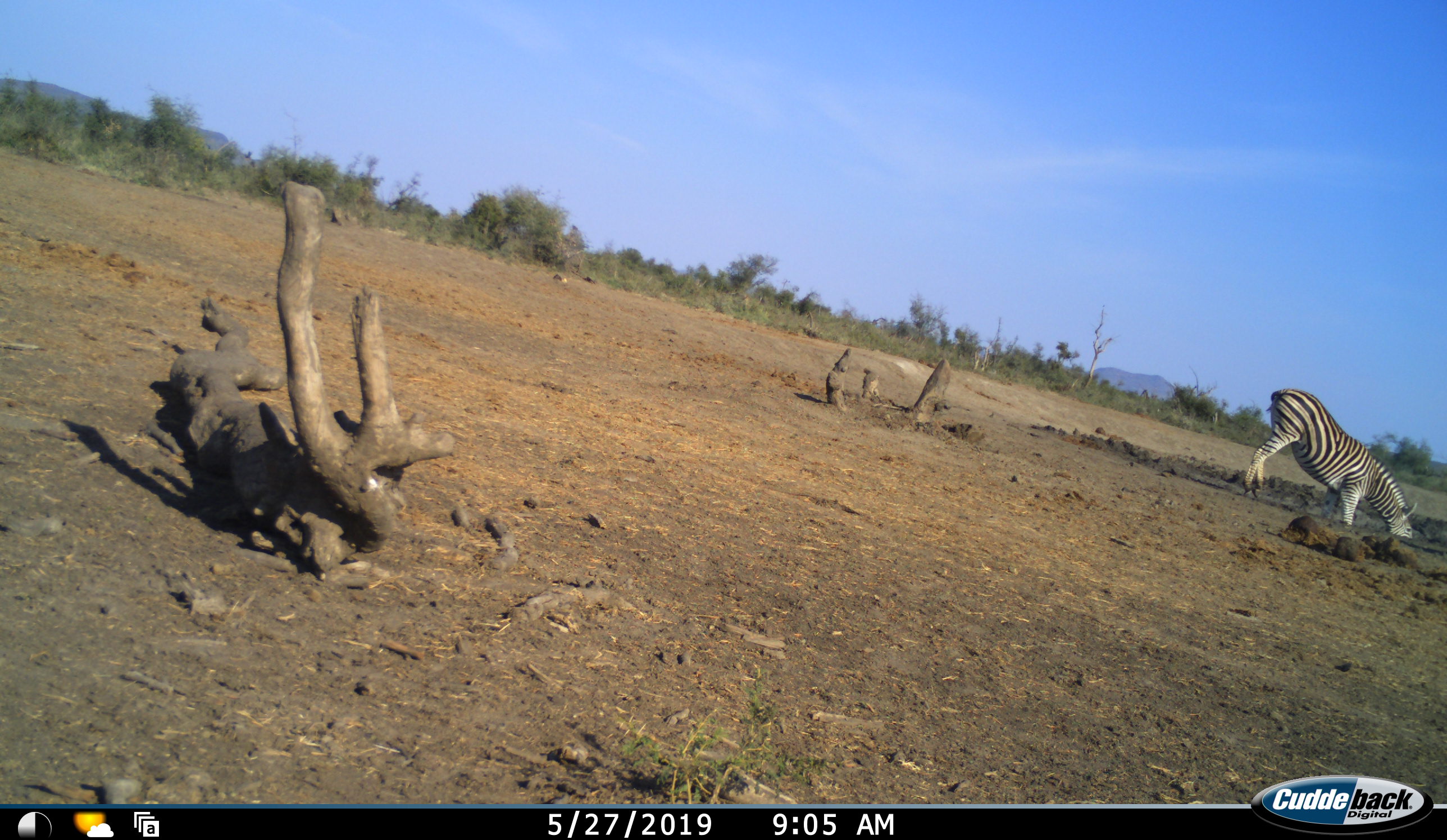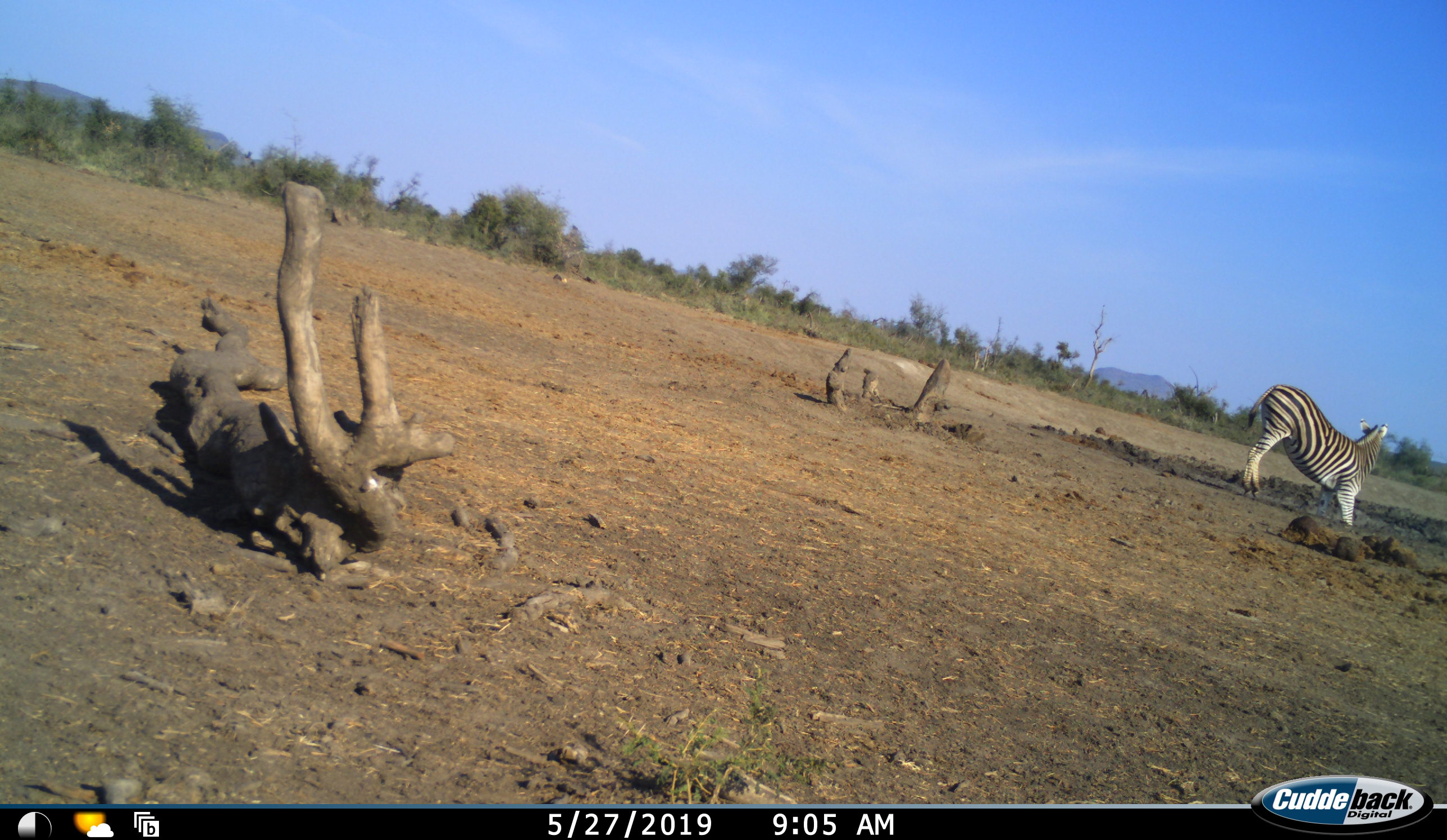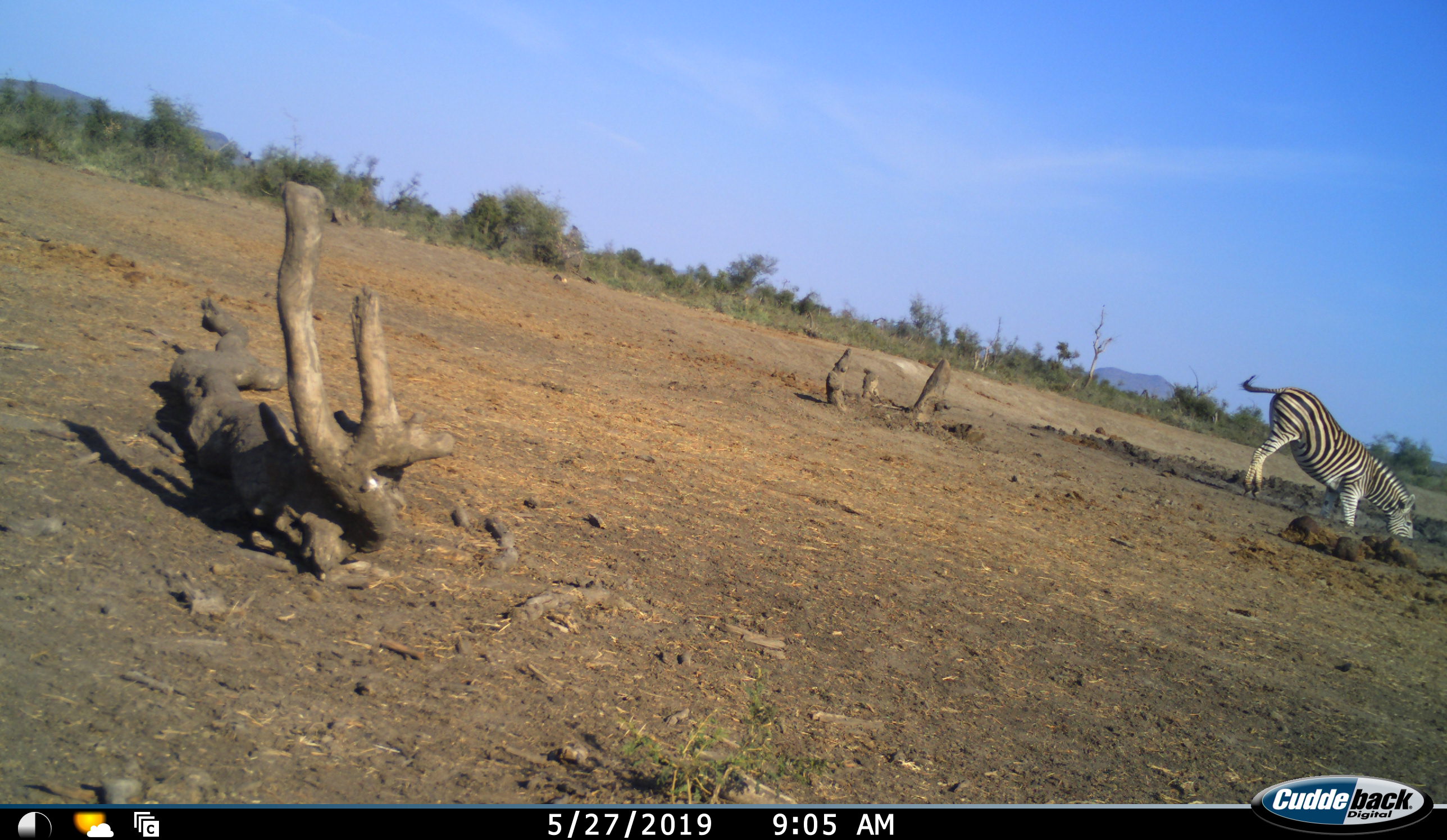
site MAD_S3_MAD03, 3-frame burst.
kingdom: Animalia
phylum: Chordata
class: Mammalia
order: Perissodactyla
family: Equidae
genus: Equus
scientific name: Equus quagga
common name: plains zebra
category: zebraplains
Zebraplains (plains zebra) (Equus quagga), count 1. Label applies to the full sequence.